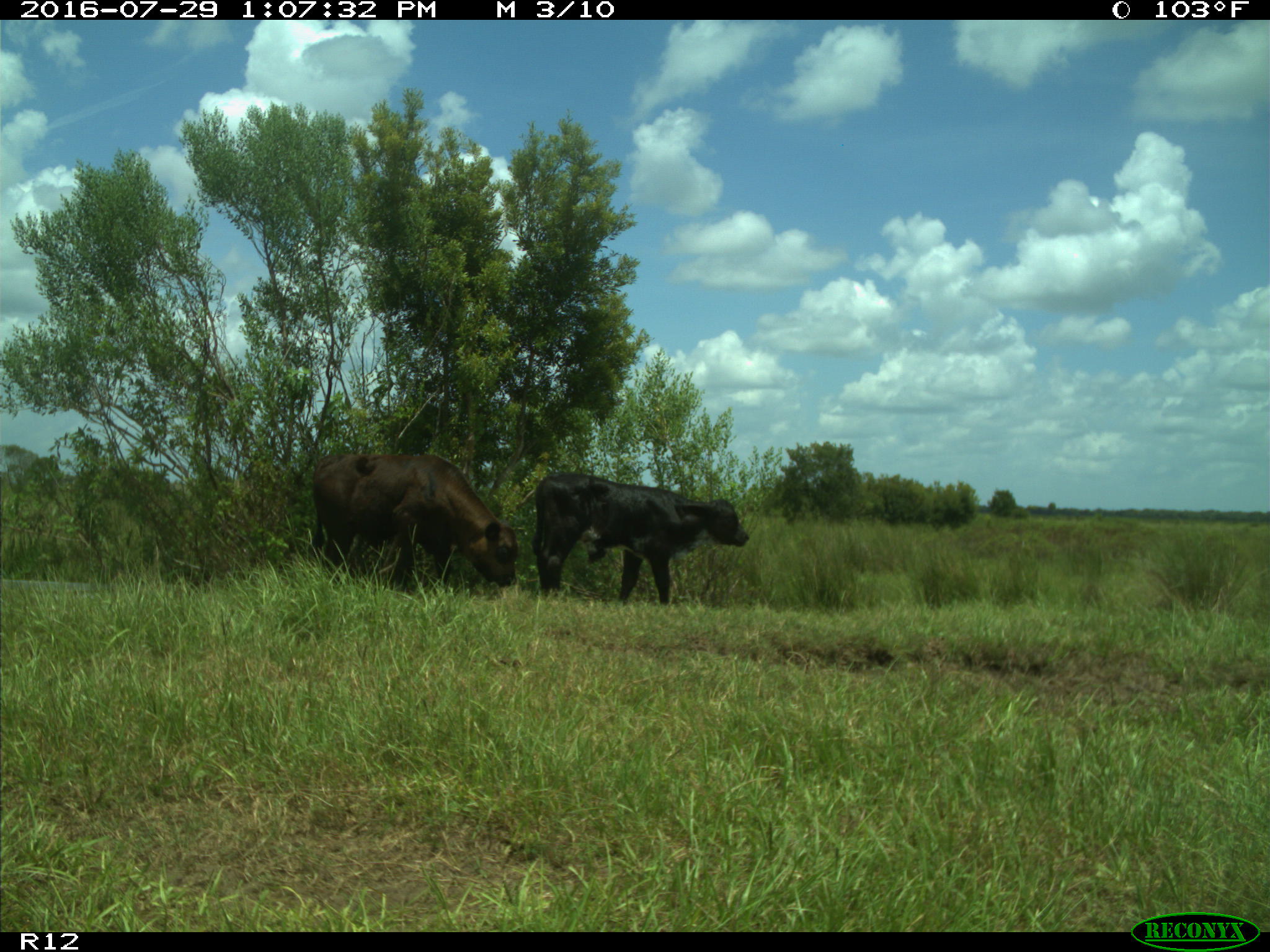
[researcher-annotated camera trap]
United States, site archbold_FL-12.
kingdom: Animalia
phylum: Chordata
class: Mammalia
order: Artiodactyla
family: Bovidae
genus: Bos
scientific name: Bos taurus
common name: domestic cow